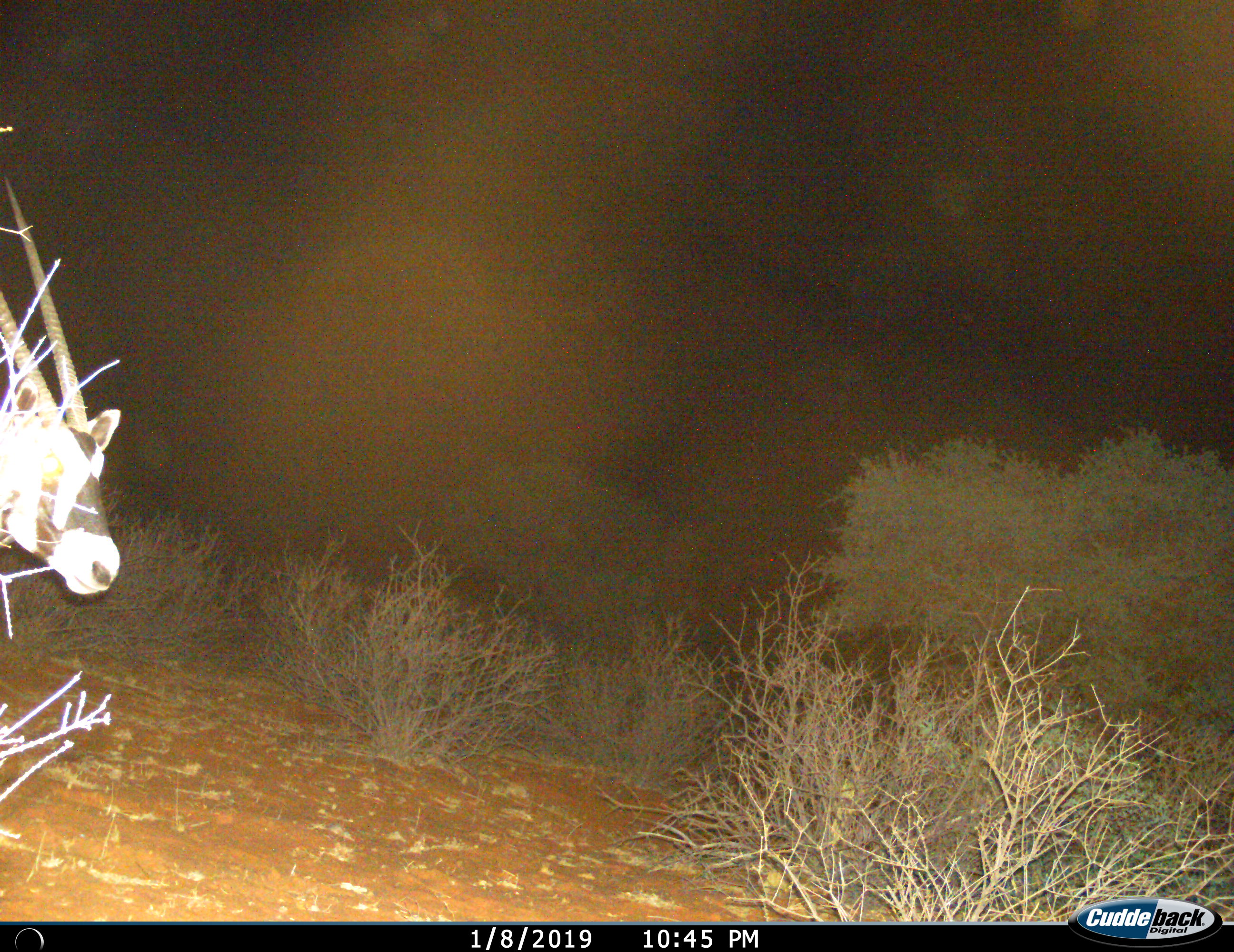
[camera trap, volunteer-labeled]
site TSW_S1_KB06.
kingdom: Animalia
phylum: Chordata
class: Mammalia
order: Artiodactyla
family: Bovidae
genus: Oryx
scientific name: Oryx gazella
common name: gemsbok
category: oryx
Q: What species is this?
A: Oryx (gemsbok) (Oryx gazella).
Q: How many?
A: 1.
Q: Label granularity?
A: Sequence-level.